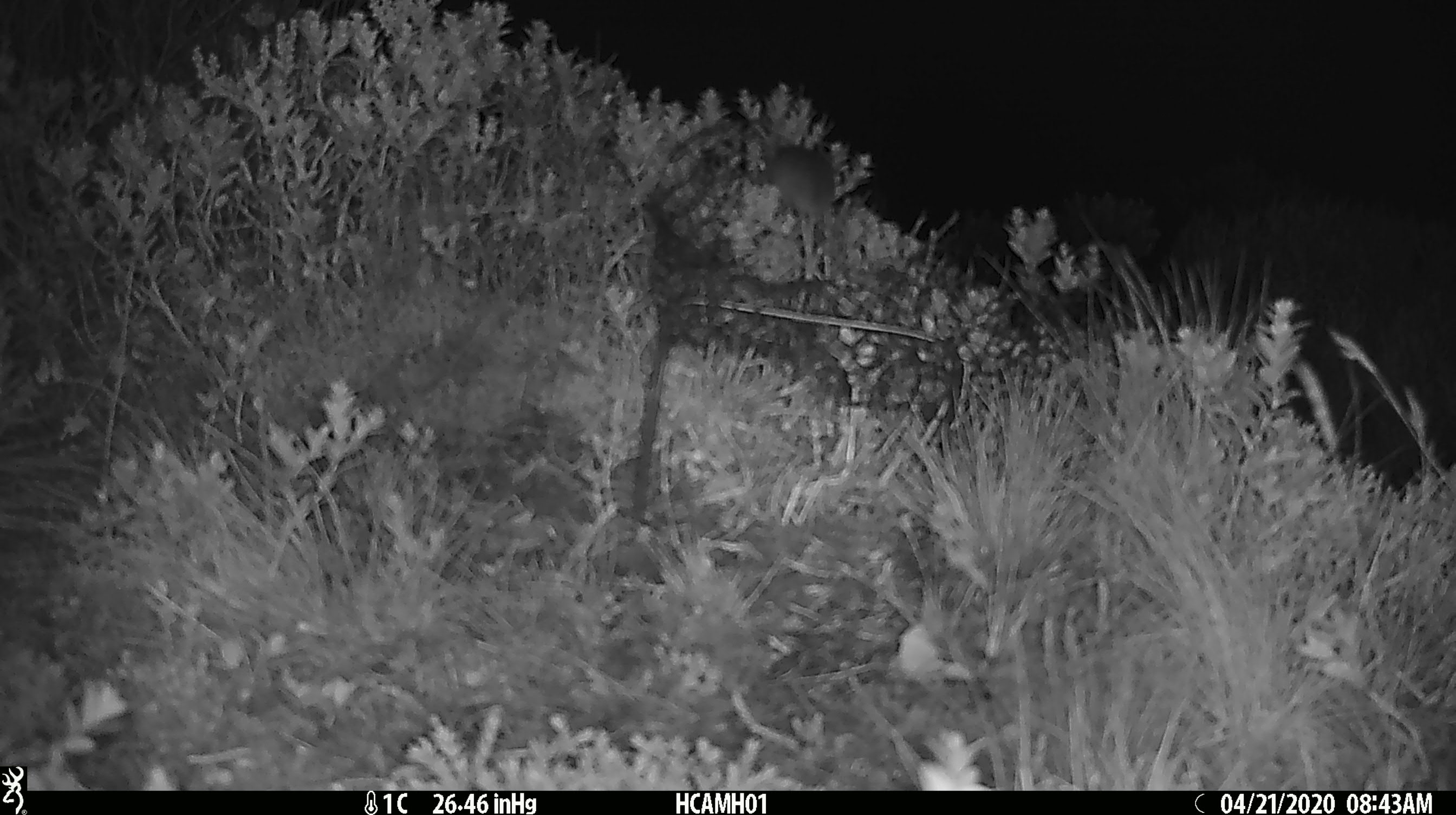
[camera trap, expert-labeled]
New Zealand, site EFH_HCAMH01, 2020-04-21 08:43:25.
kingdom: Animalia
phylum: Chordata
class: Mammalia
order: Rodentia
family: Muridae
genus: Mus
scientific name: Mus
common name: mouse